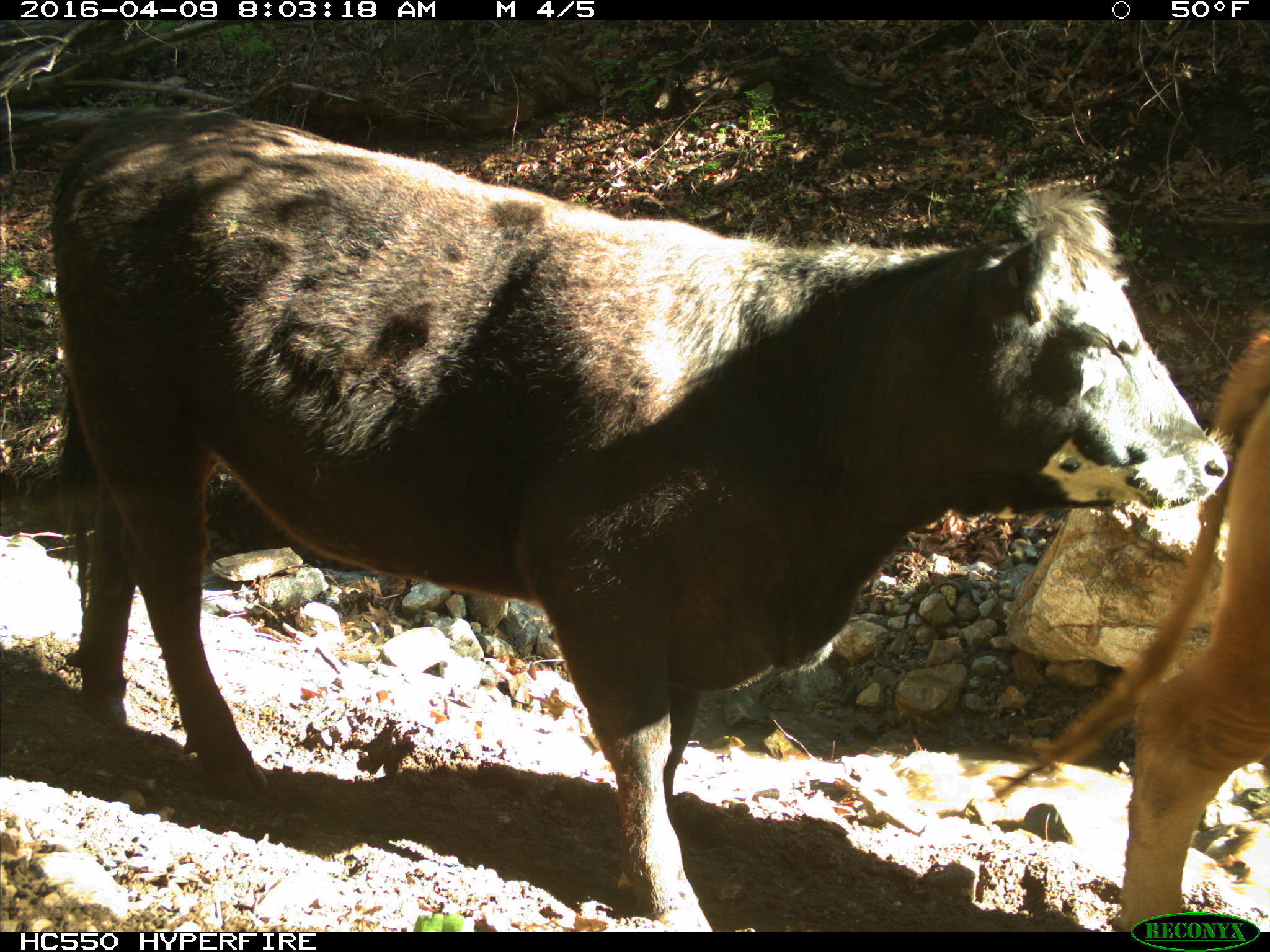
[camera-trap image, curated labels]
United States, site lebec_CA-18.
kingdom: Animalia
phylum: Chordata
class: Mammalia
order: Artiodactyla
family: Bovidae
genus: Bos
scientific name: Bos taurus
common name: domestic cow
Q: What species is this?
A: Bos taurus (domestic cow).